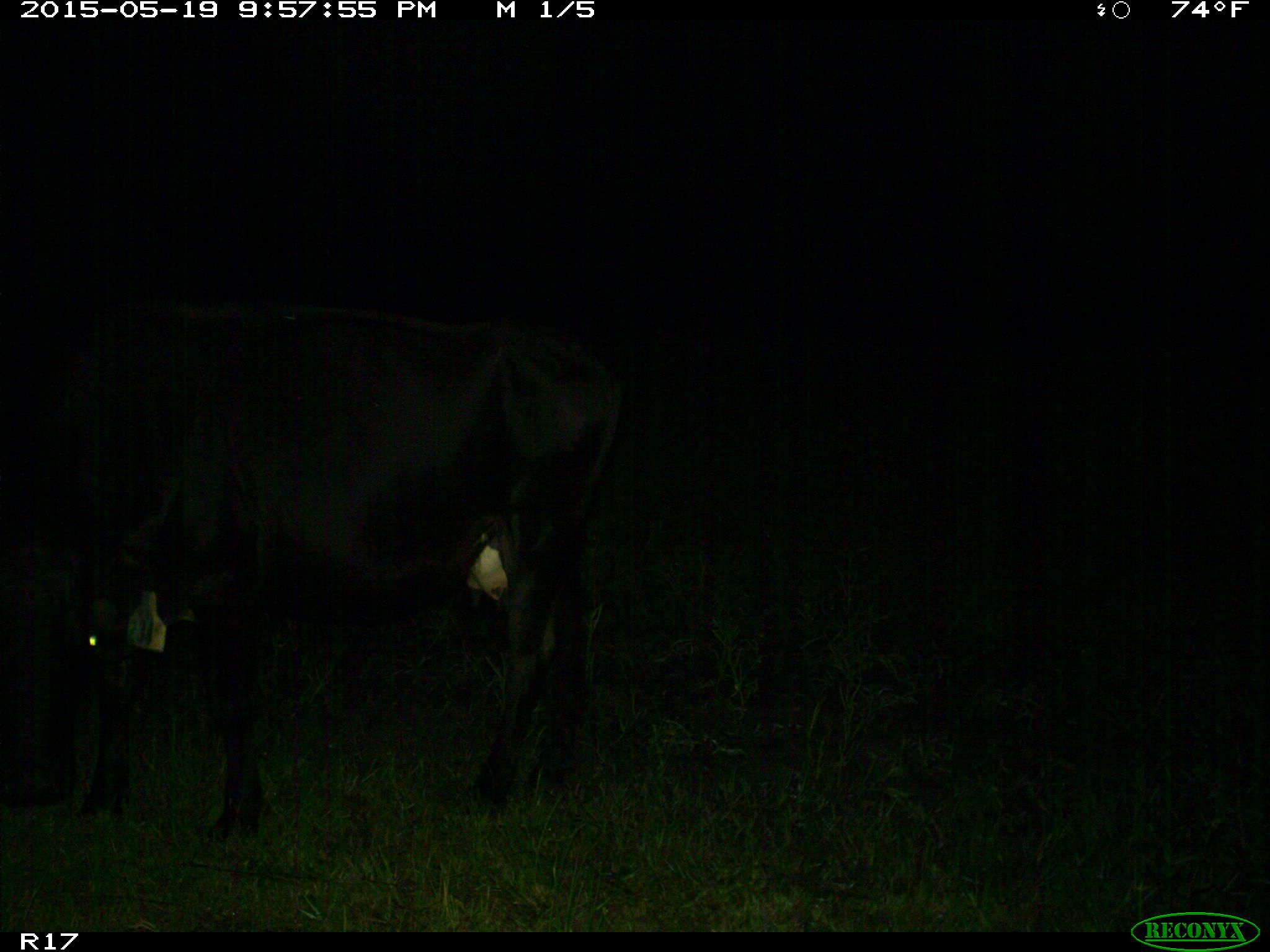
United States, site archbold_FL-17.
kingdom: Animalia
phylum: Chordata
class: Mammalia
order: Artiodactyla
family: Bovidae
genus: Bos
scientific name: Bos taurus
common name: domestic cow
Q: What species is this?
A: Bos taurus (domestic cow).